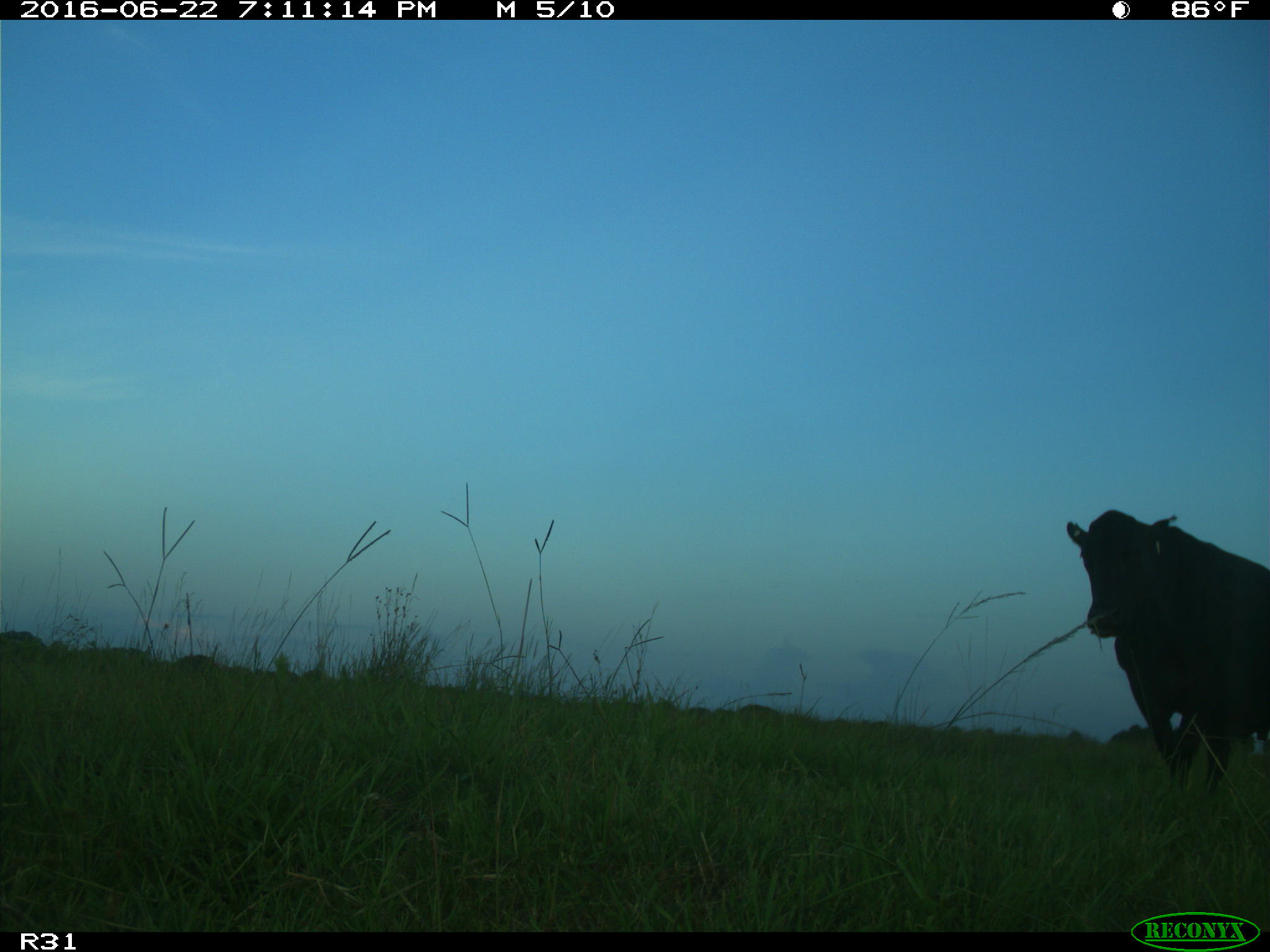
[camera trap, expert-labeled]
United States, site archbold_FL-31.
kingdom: Animalia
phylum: Chordata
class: Mammalia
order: Artiodactyla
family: Bovidae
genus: Bos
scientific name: Bos taurus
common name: domestic cow